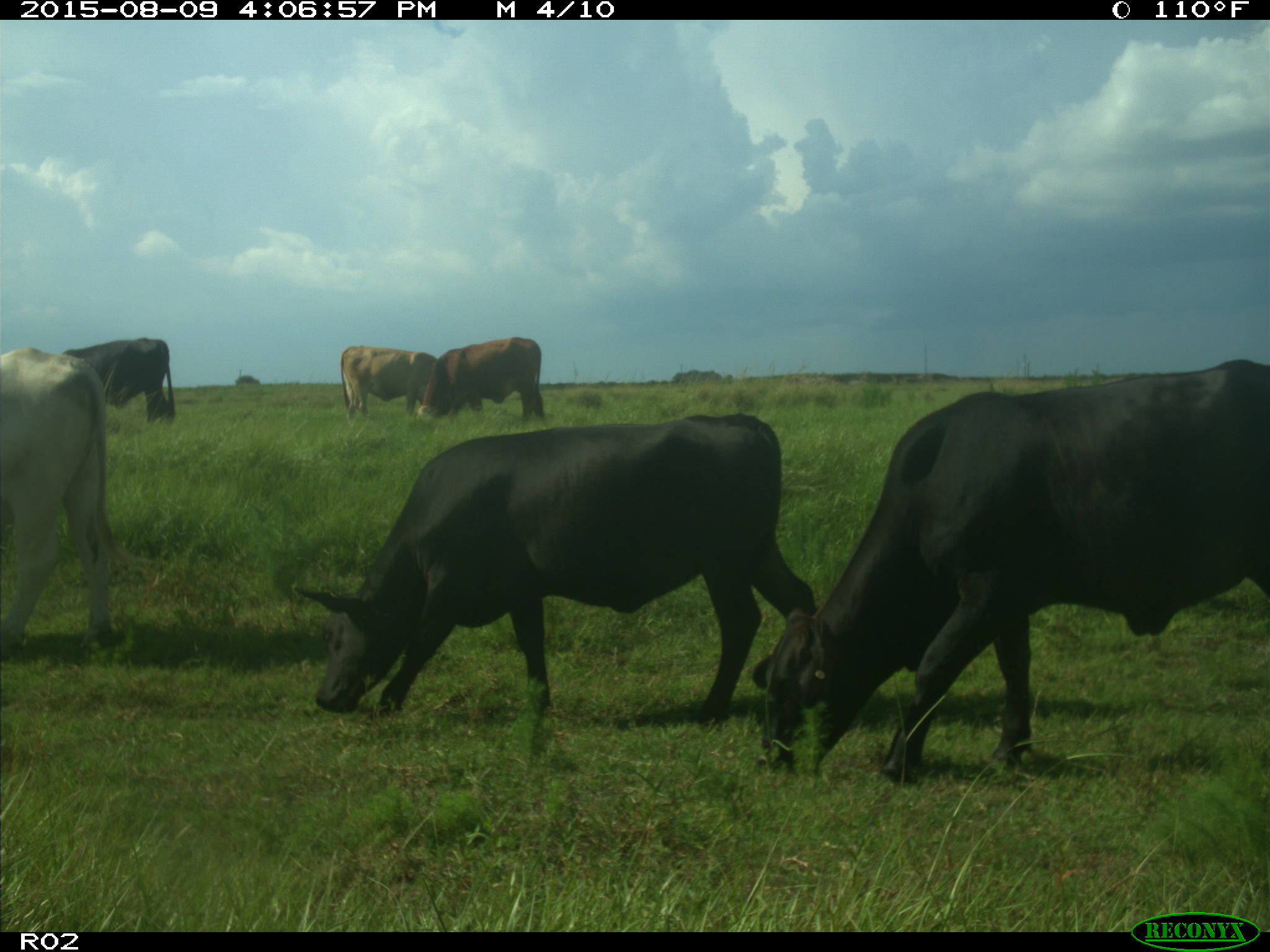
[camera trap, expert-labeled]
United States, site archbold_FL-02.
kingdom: Animalia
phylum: Chordata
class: Mammalia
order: Artiodactyla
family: Bovidae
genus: Bos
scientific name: Bos taurus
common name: domestic cow